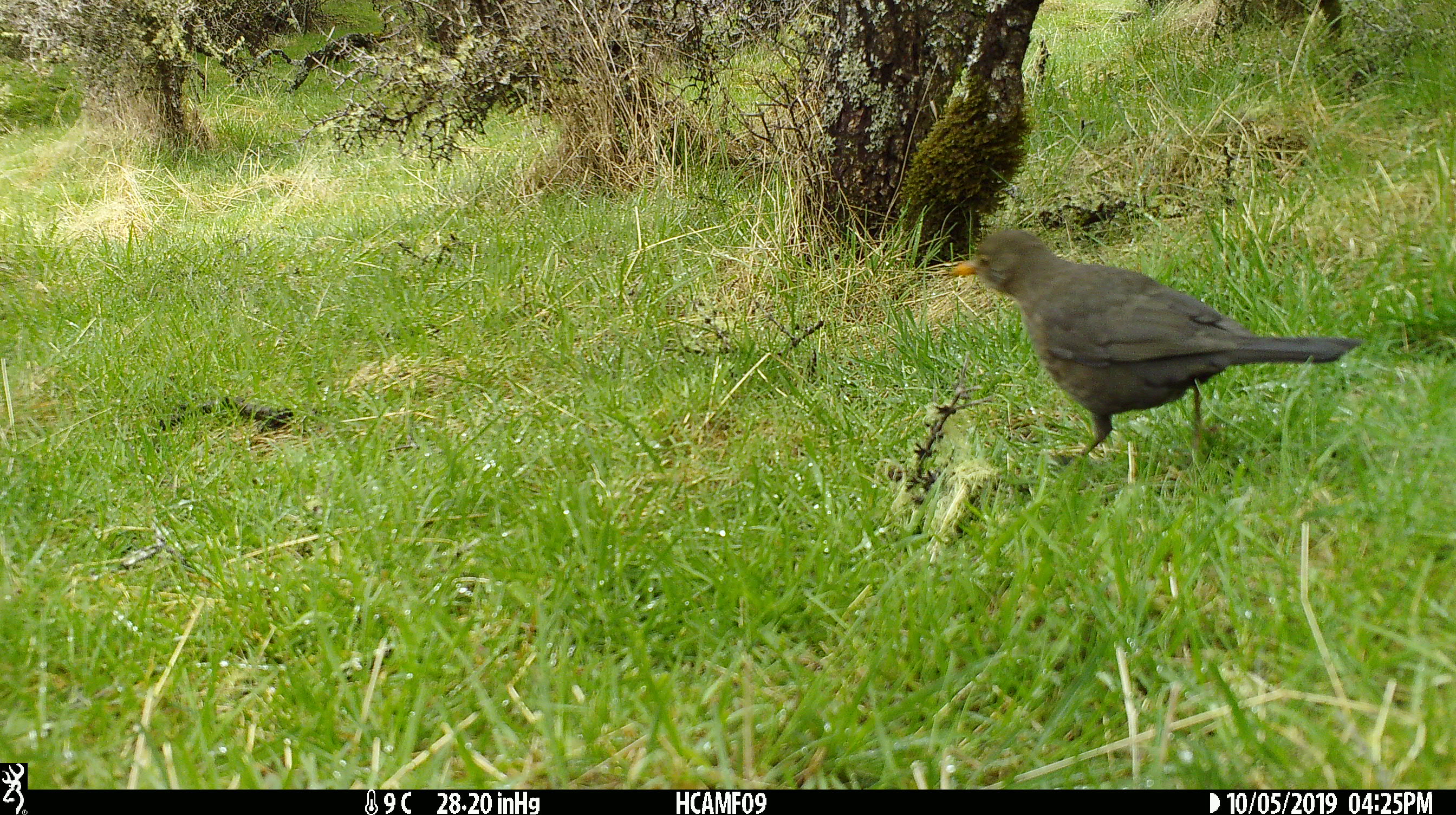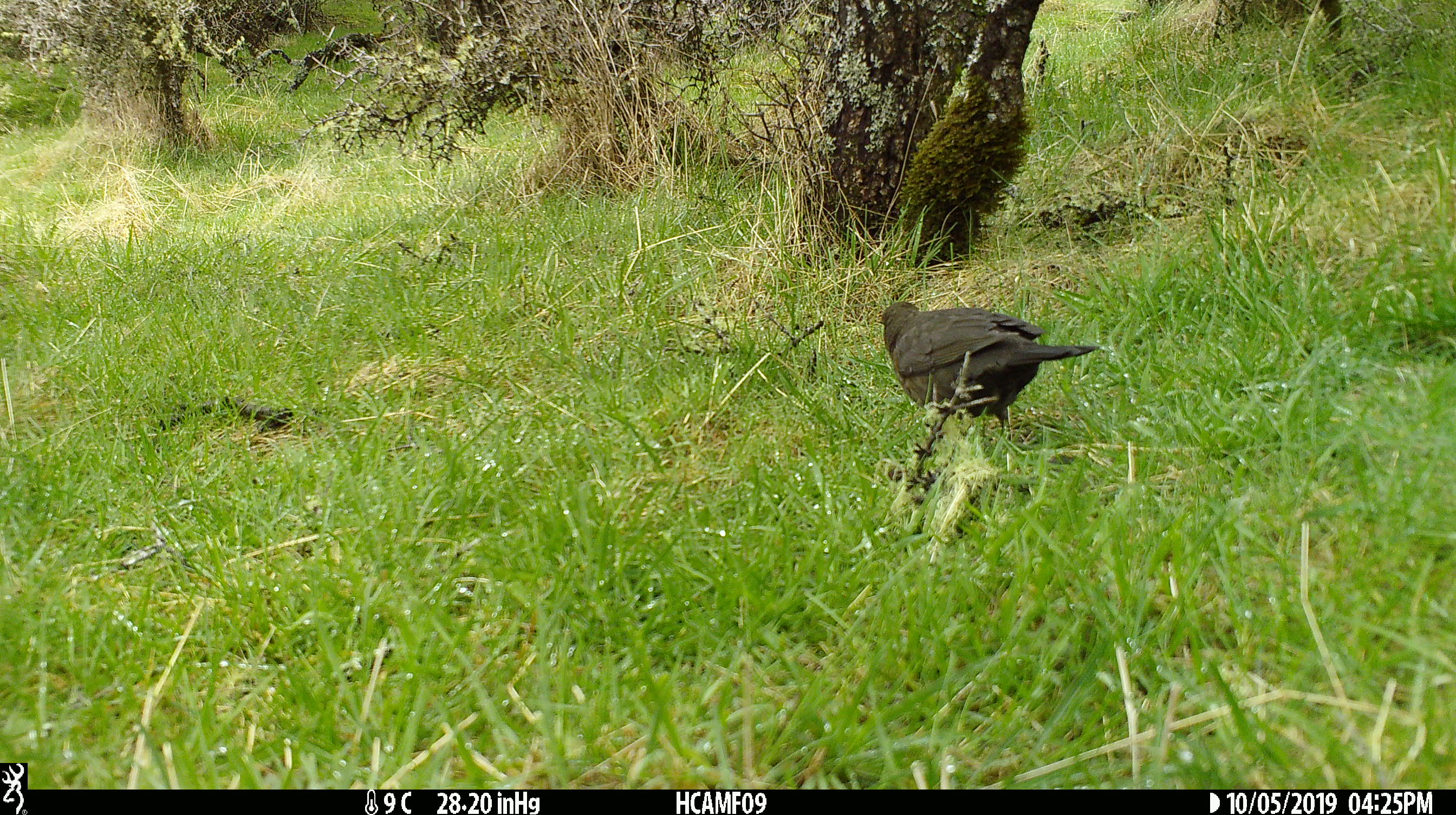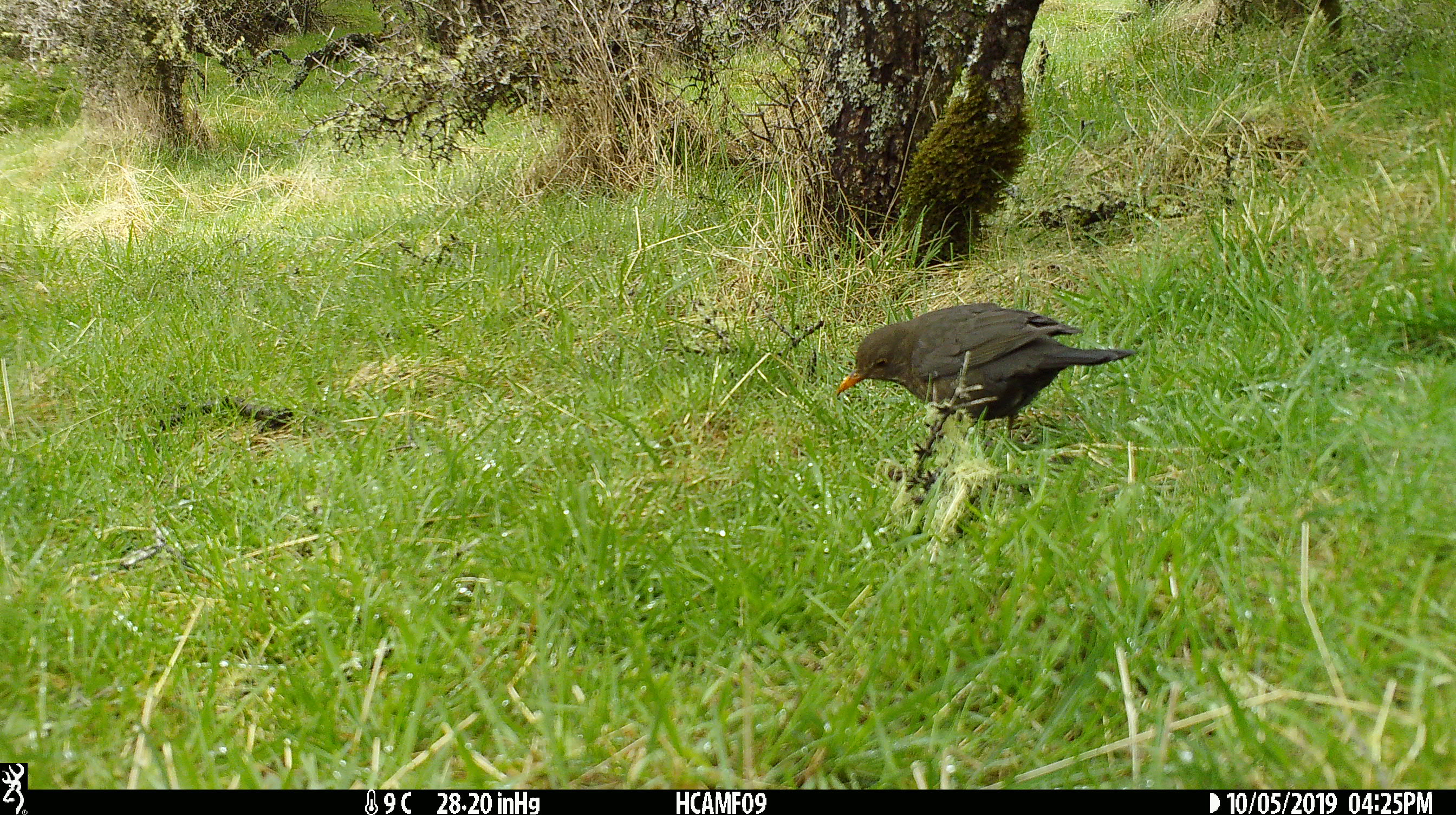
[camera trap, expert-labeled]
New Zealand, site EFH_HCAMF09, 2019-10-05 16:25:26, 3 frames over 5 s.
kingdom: Animalia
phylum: Chordata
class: Aves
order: Passeriformes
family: Turdidae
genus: Turdus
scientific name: Turdus merula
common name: eurasian blackbird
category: blackbird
Blackbird (eurasian blackbird) (Turdus merula).